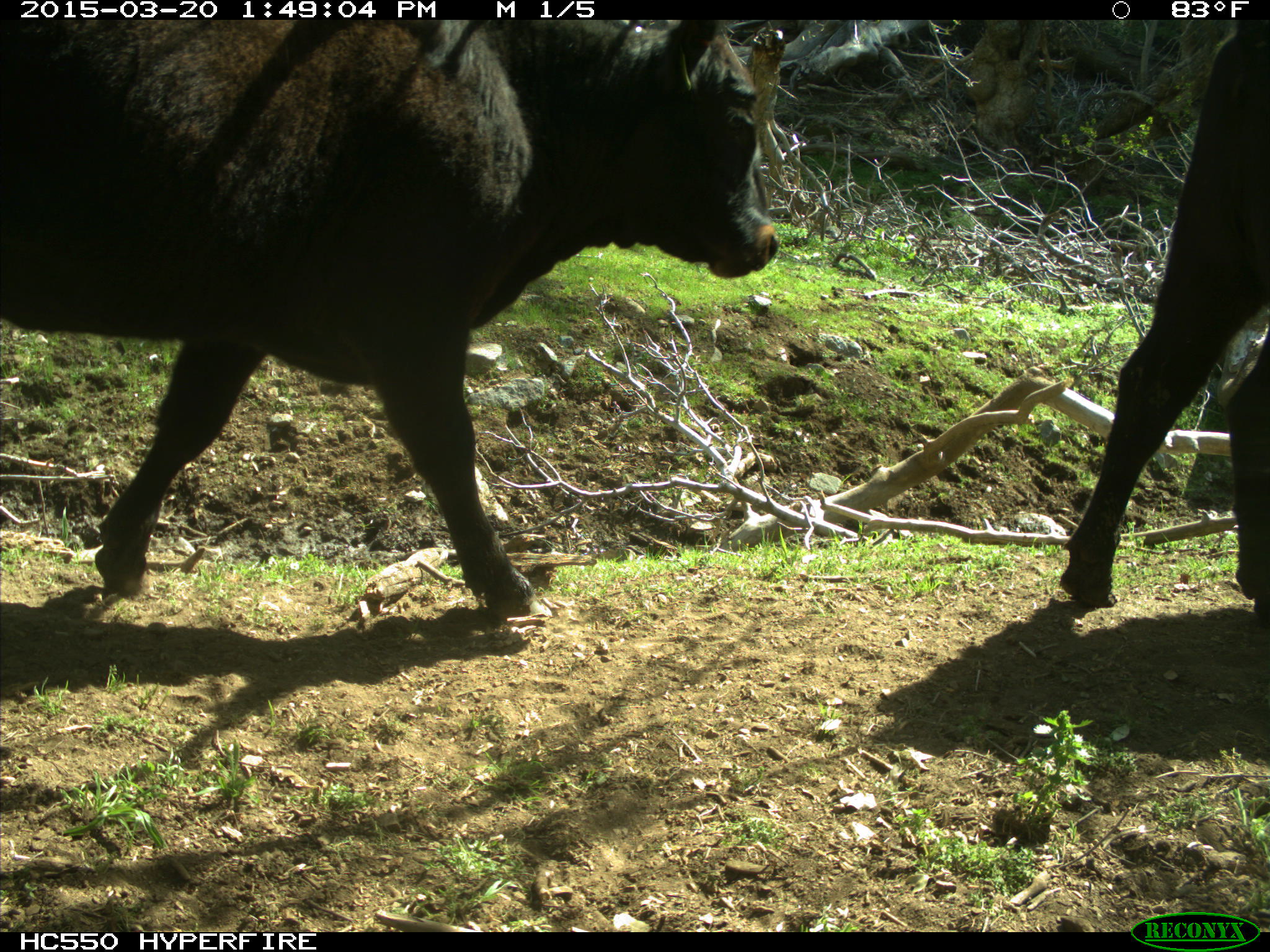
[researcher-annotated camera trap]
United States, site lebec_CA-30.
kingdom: Animalia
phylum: Chordata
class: Mammalia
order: Artiodactyla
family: Bovidae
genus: Bos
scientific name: Bos taurus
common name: domestic cow